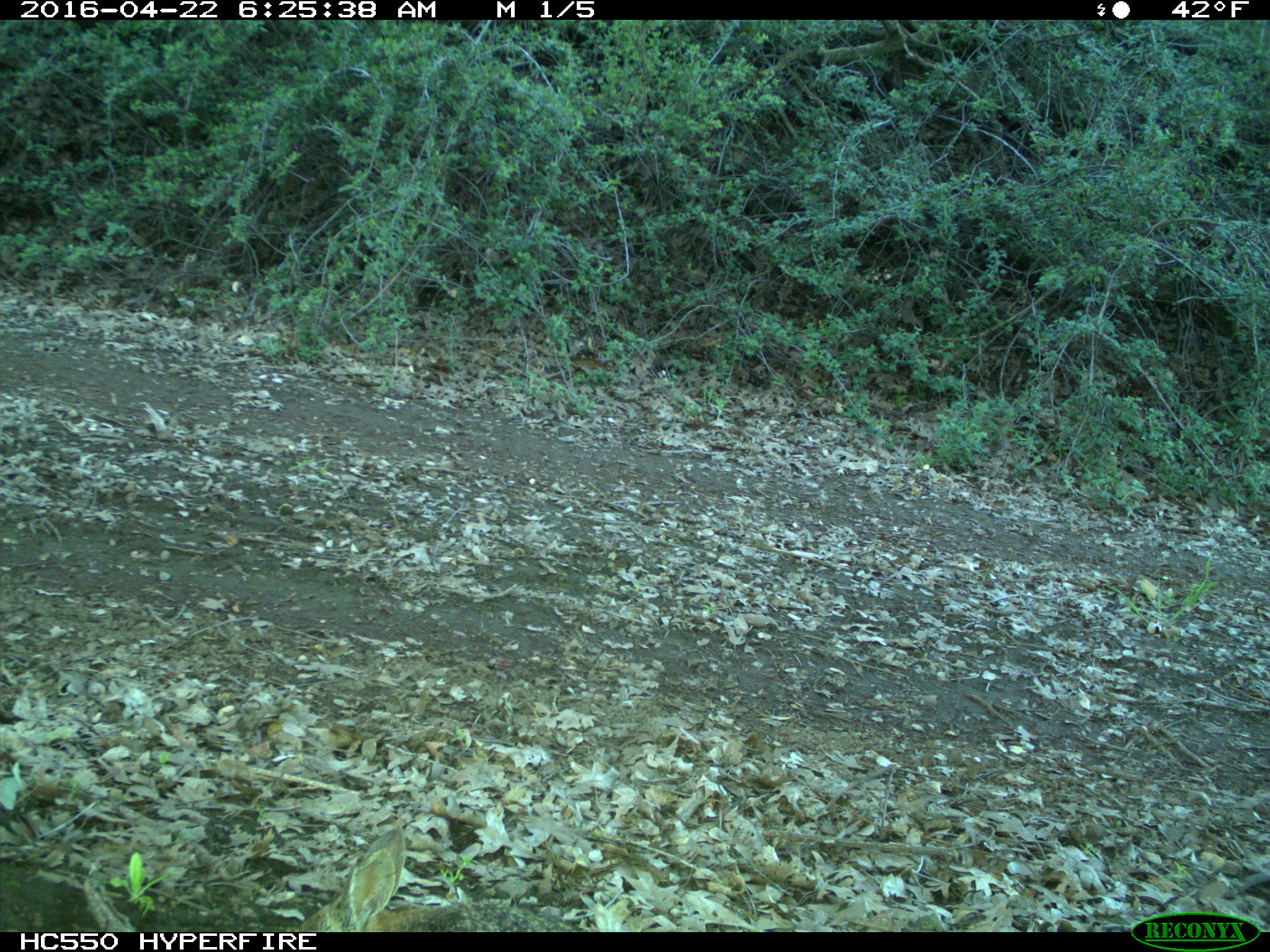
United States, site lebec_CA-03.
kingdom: Animalia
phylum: Chordata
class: Mammalia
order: Lagomorpha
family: Leporidae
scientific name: Leporidae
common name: rabbits and hares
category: unidentified rabbit